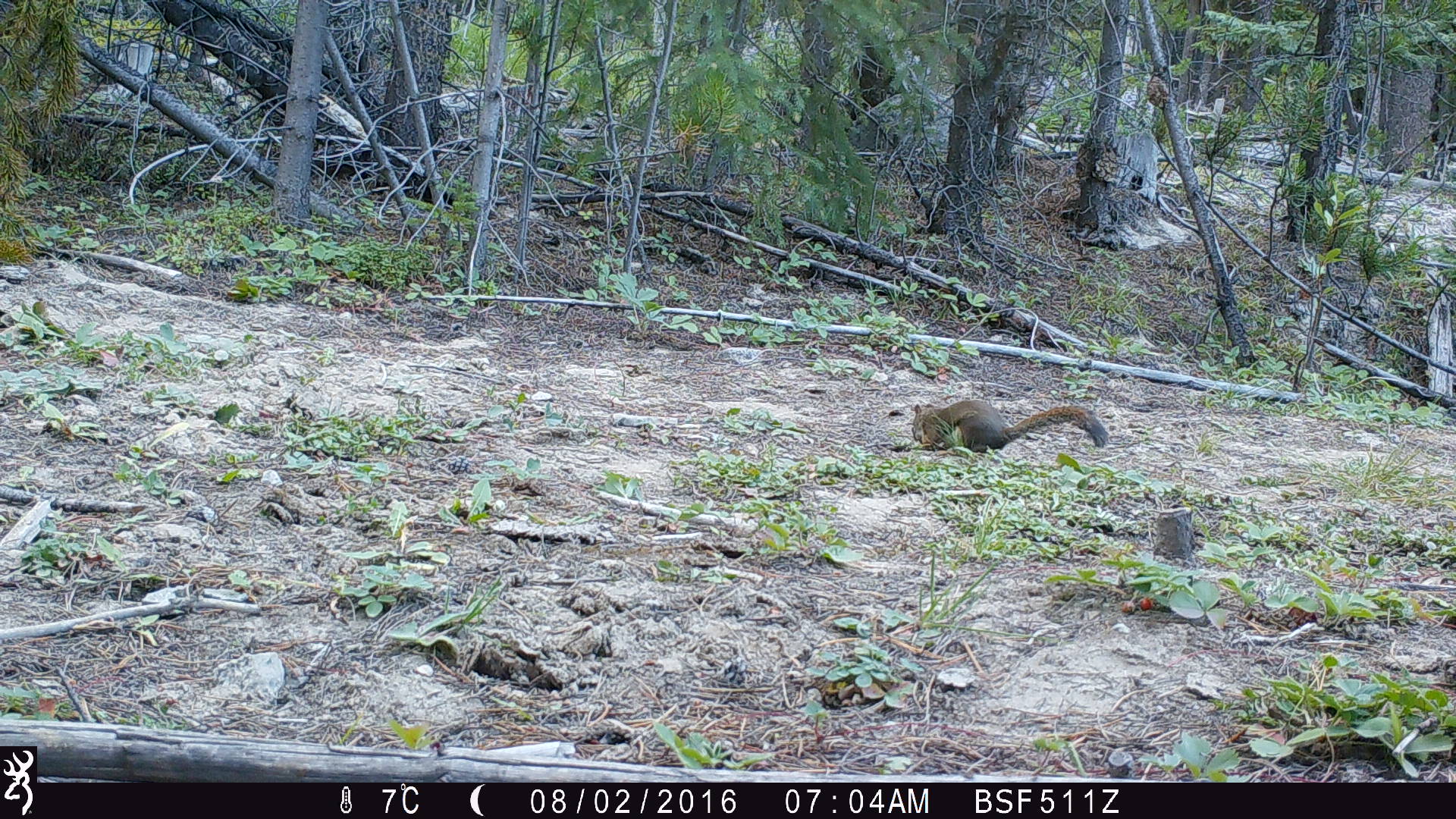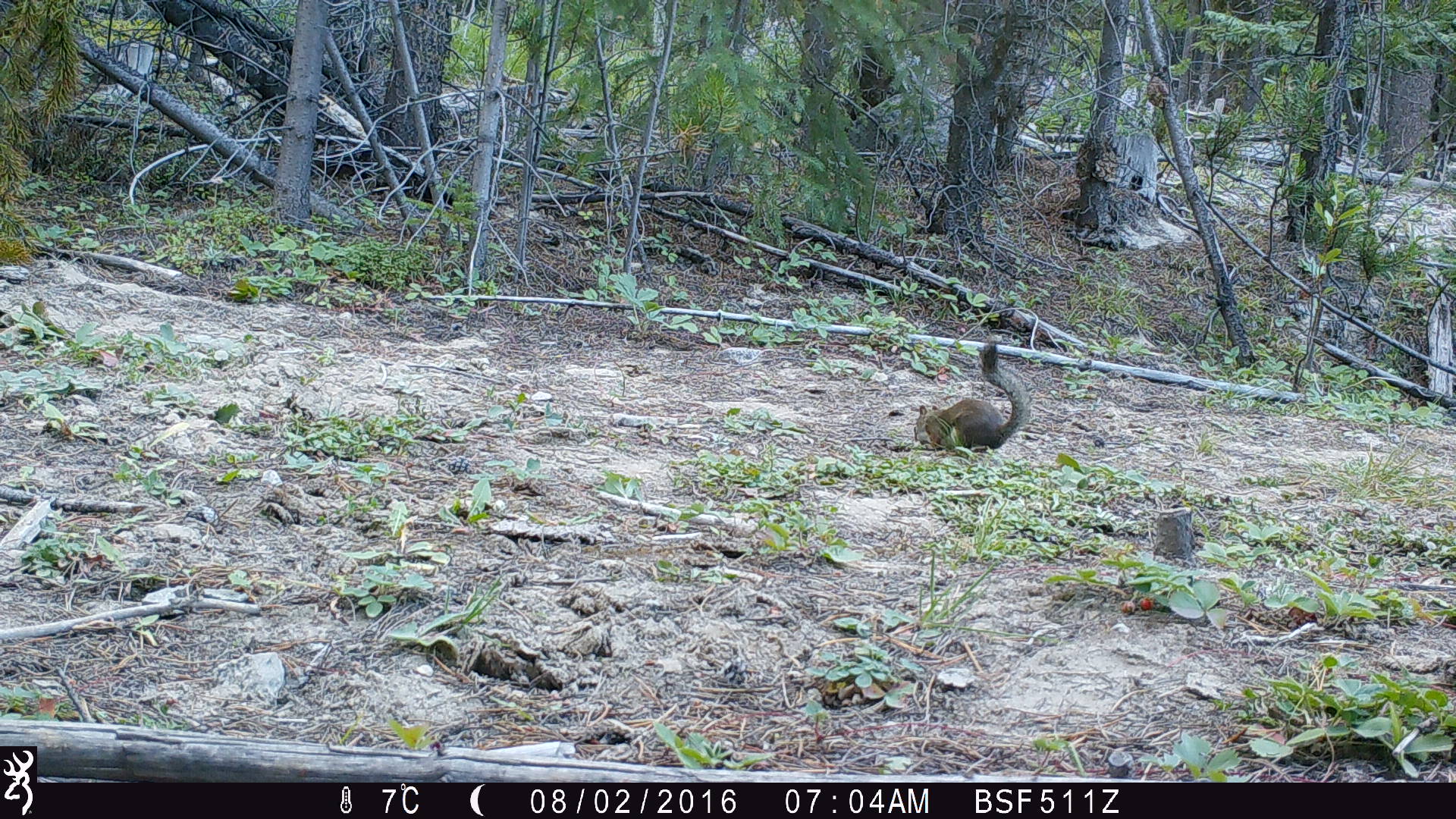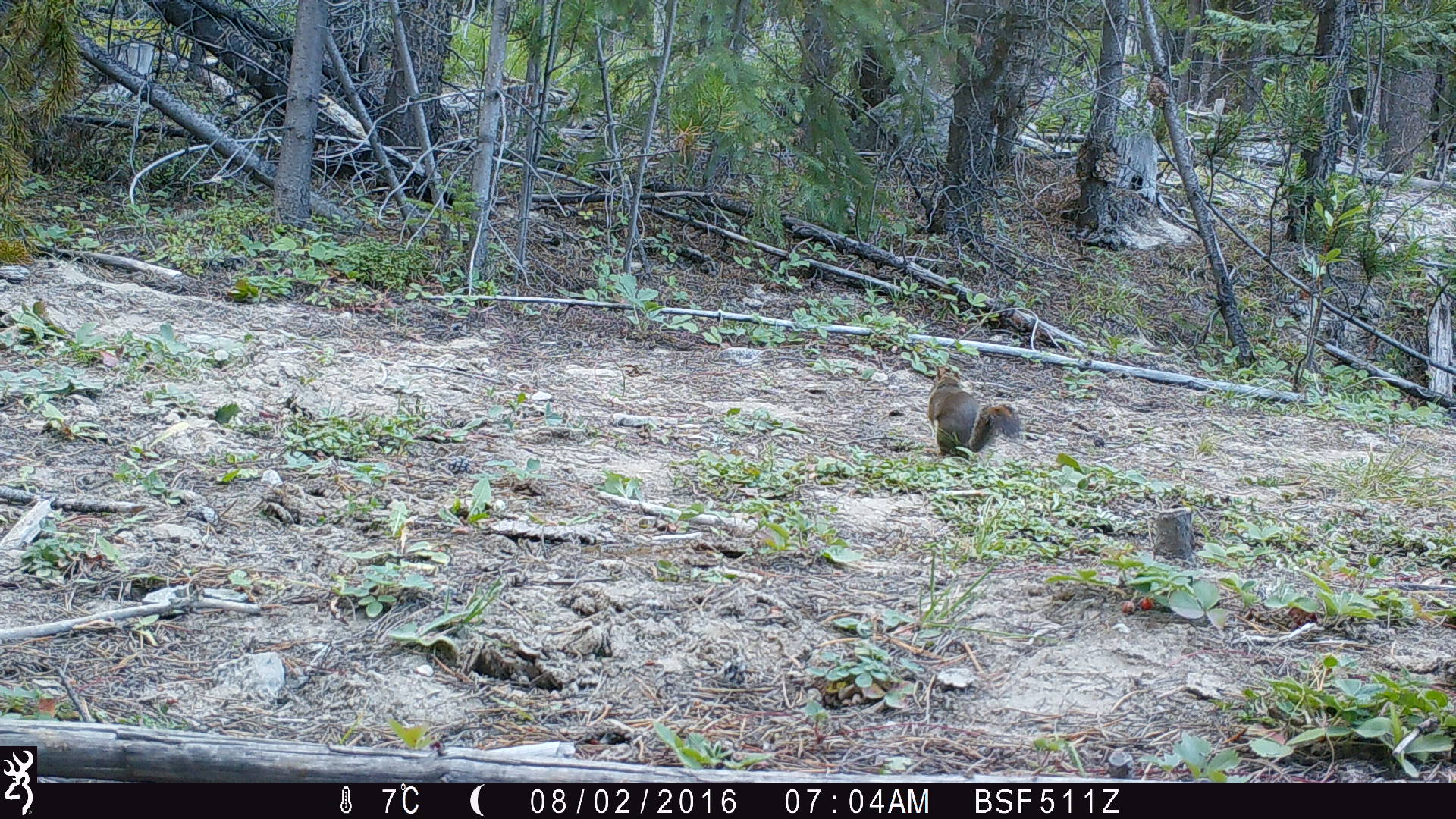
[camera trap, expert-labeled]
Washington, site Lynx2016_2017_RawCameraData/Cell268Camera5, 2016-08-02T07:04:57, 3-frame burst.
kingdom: Animalia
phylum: Chordata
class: Mammalia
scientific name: Mammalia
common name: small mammal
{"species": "small mammal (Mammalia)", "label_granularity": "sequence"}